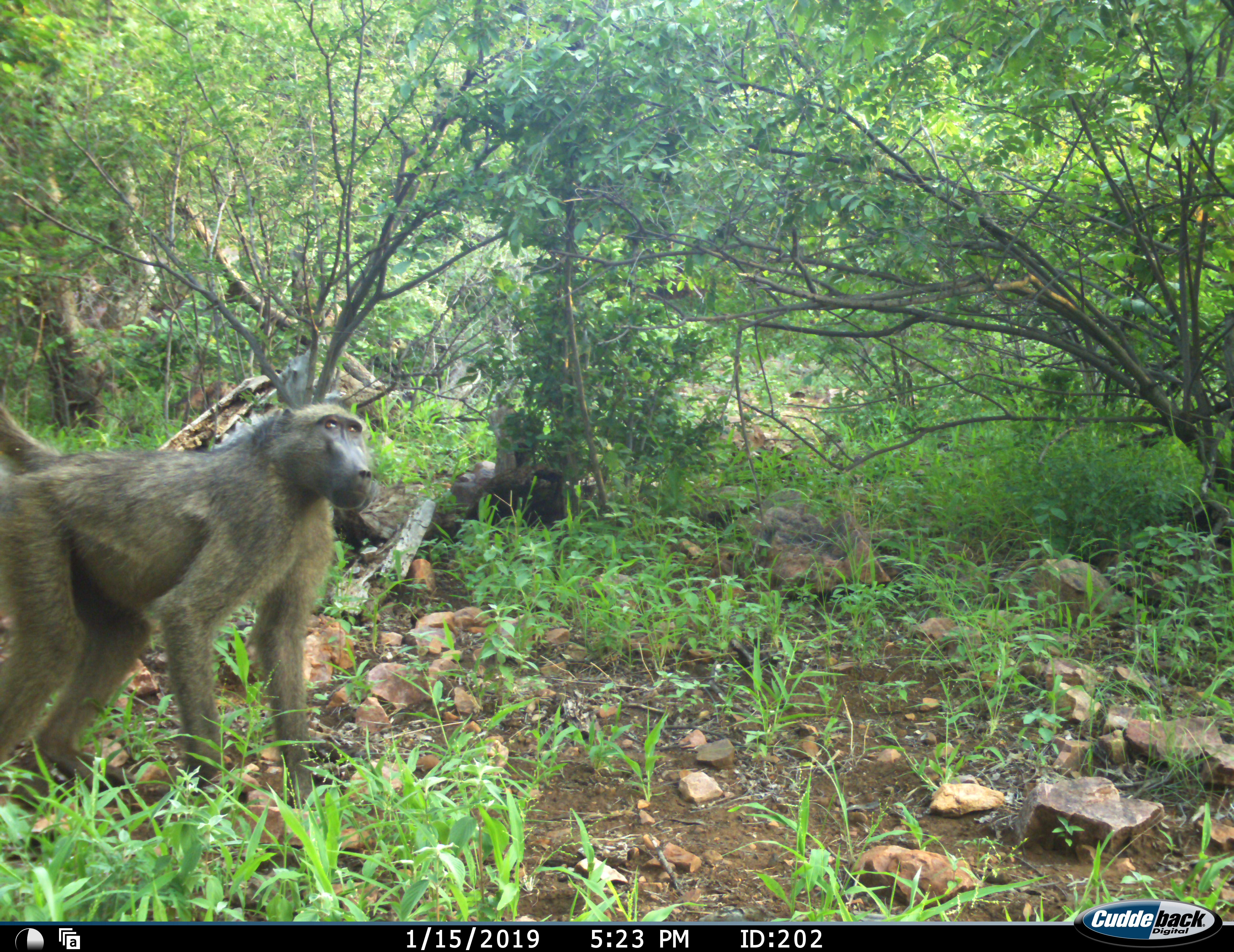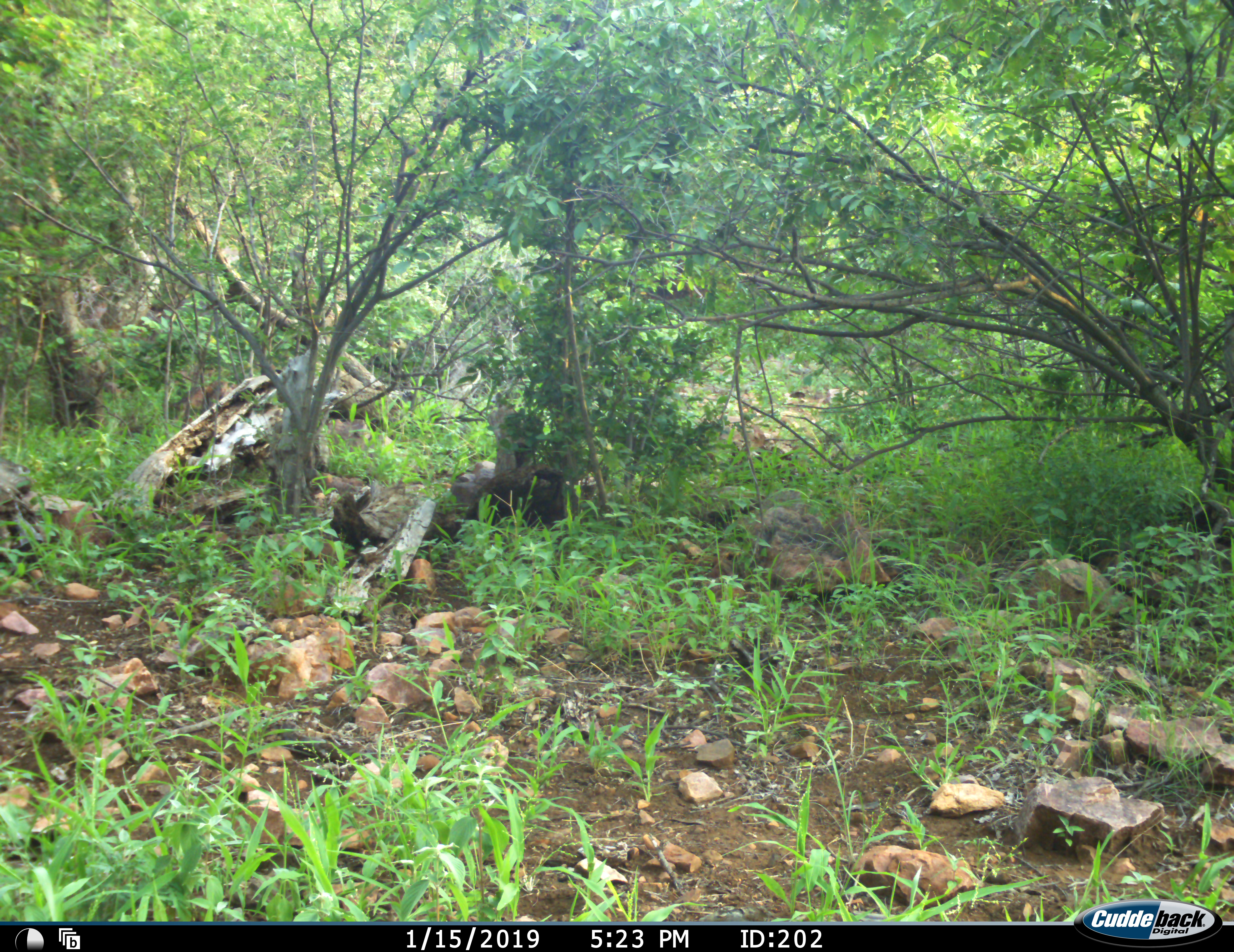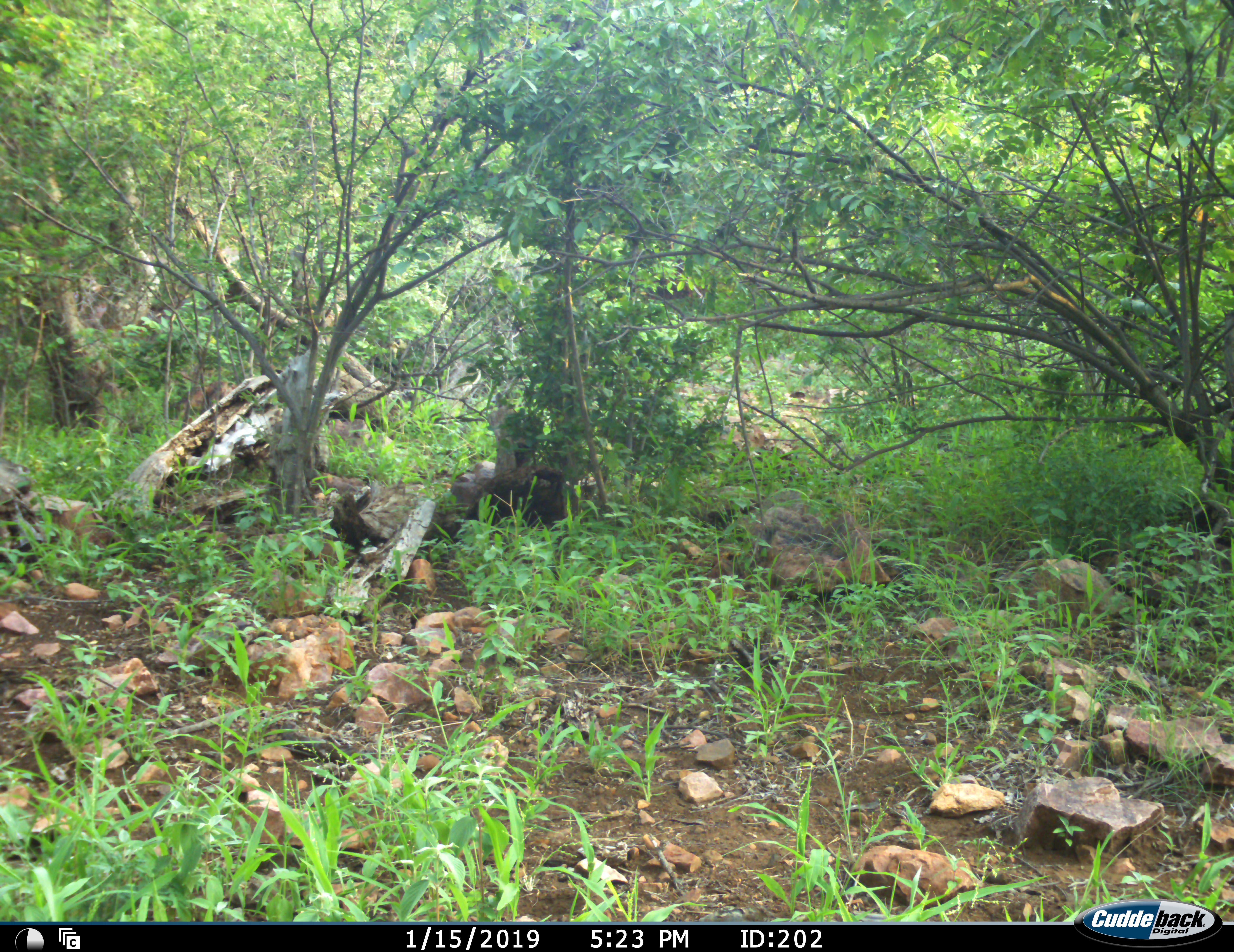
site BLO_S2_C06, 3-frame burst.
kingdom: Animalia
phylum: Chordata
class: Mammalia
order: Primates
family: Cercopithecidae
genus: Papio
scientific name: Papio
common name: baboon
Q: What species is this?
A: Baboon (Papio).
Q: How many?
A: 1.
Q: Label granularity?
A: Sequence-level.